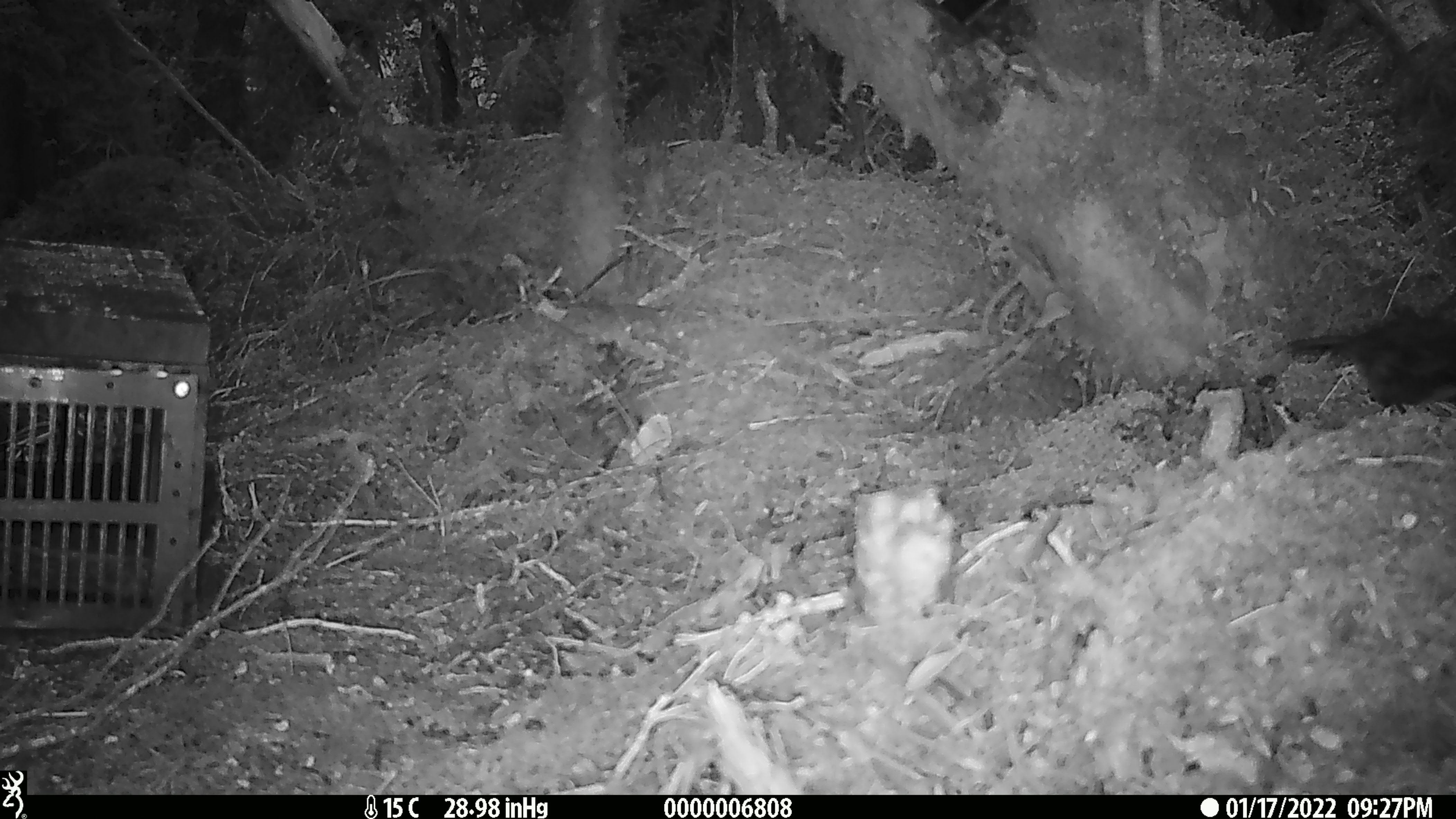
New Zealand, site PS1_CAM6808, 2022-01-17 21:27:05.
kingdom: Animalia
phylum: Chordata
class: Aves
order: Passeriformes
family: Petroicidae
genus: Petroica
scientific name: Petroica australis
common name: new zealand robin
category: robin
Robin (new zealand robin) (Petroica australis).